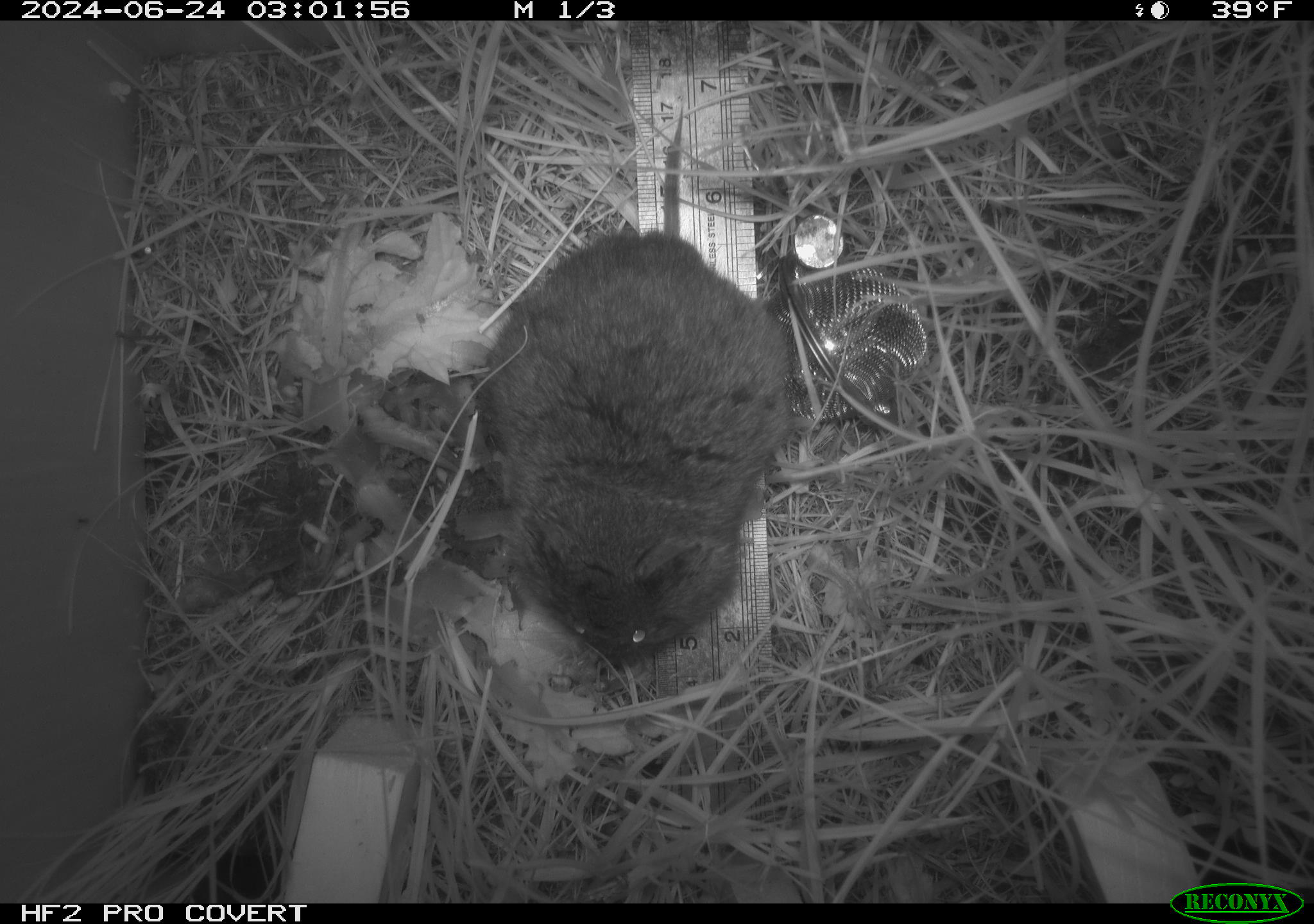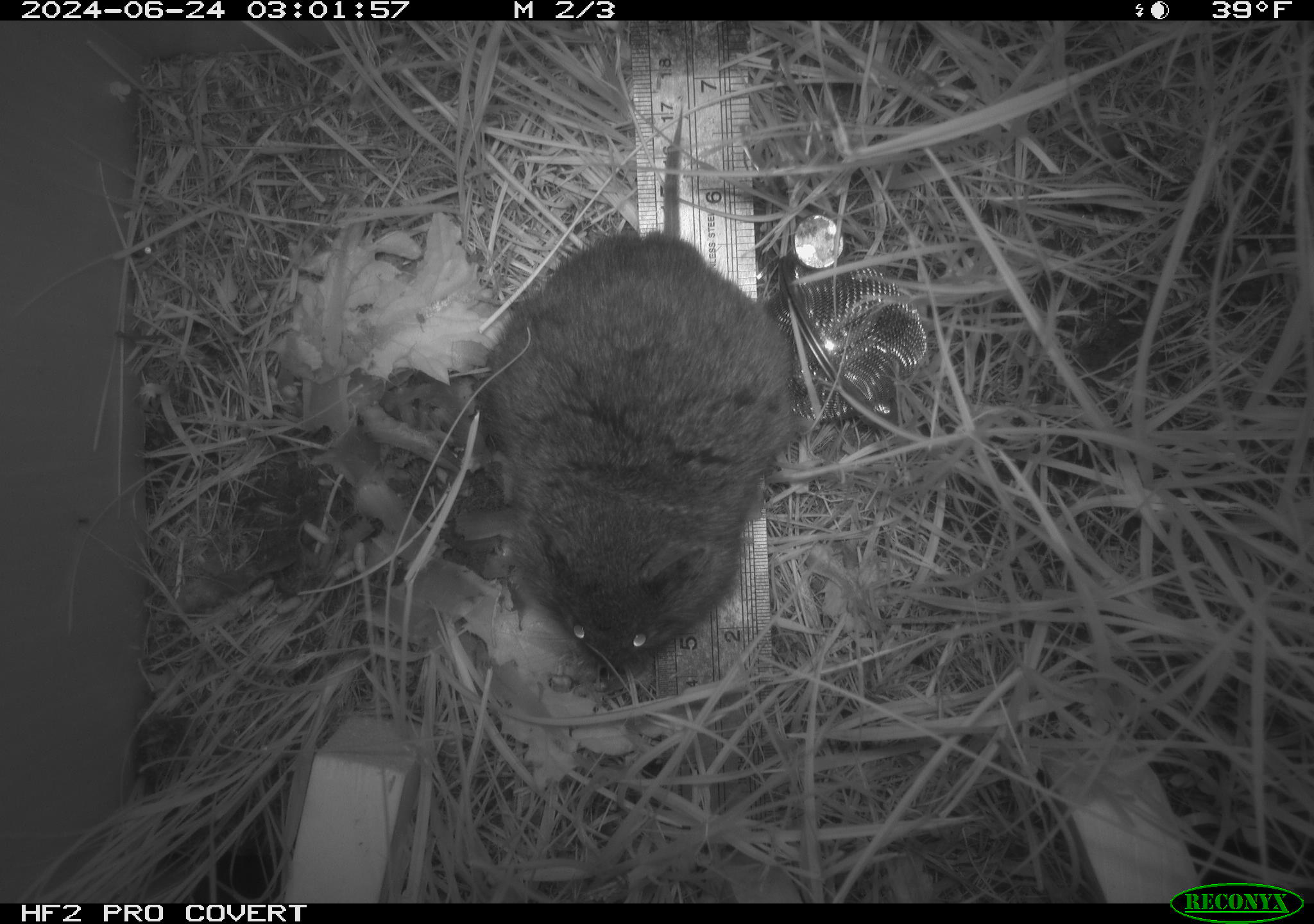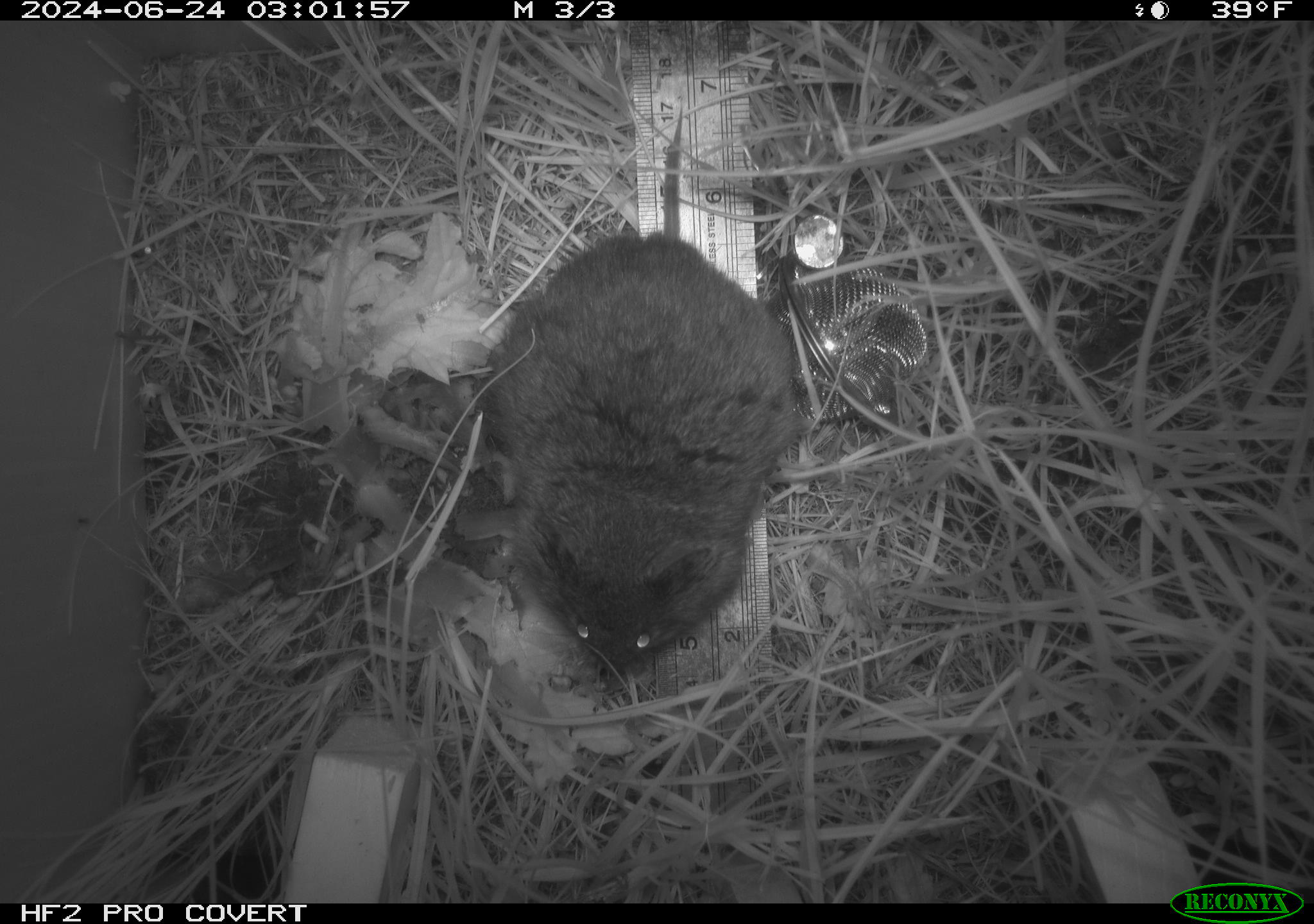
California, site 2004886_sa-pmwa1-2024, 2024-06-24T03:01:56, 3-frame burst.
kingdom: Animalia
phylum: Chordata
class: Mammalia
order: Rodentia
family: Cricetidae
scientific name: Arvicolinae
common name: voles, lemmings, and muskrats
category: arvicolinae subfamily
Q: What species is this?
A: Arvicolinae subfamily (voles, lemmings, and muskrats) (Arvicolinae).